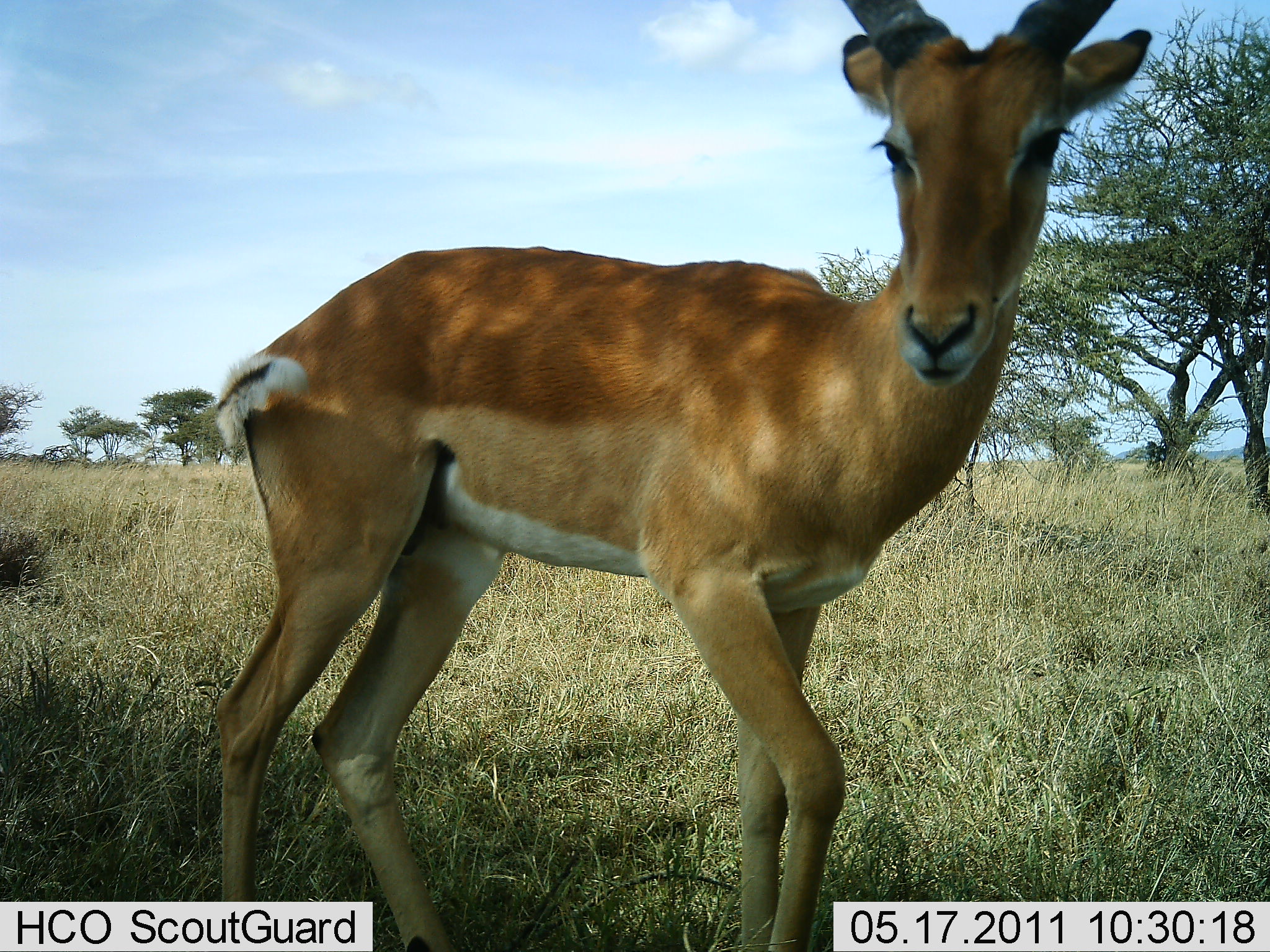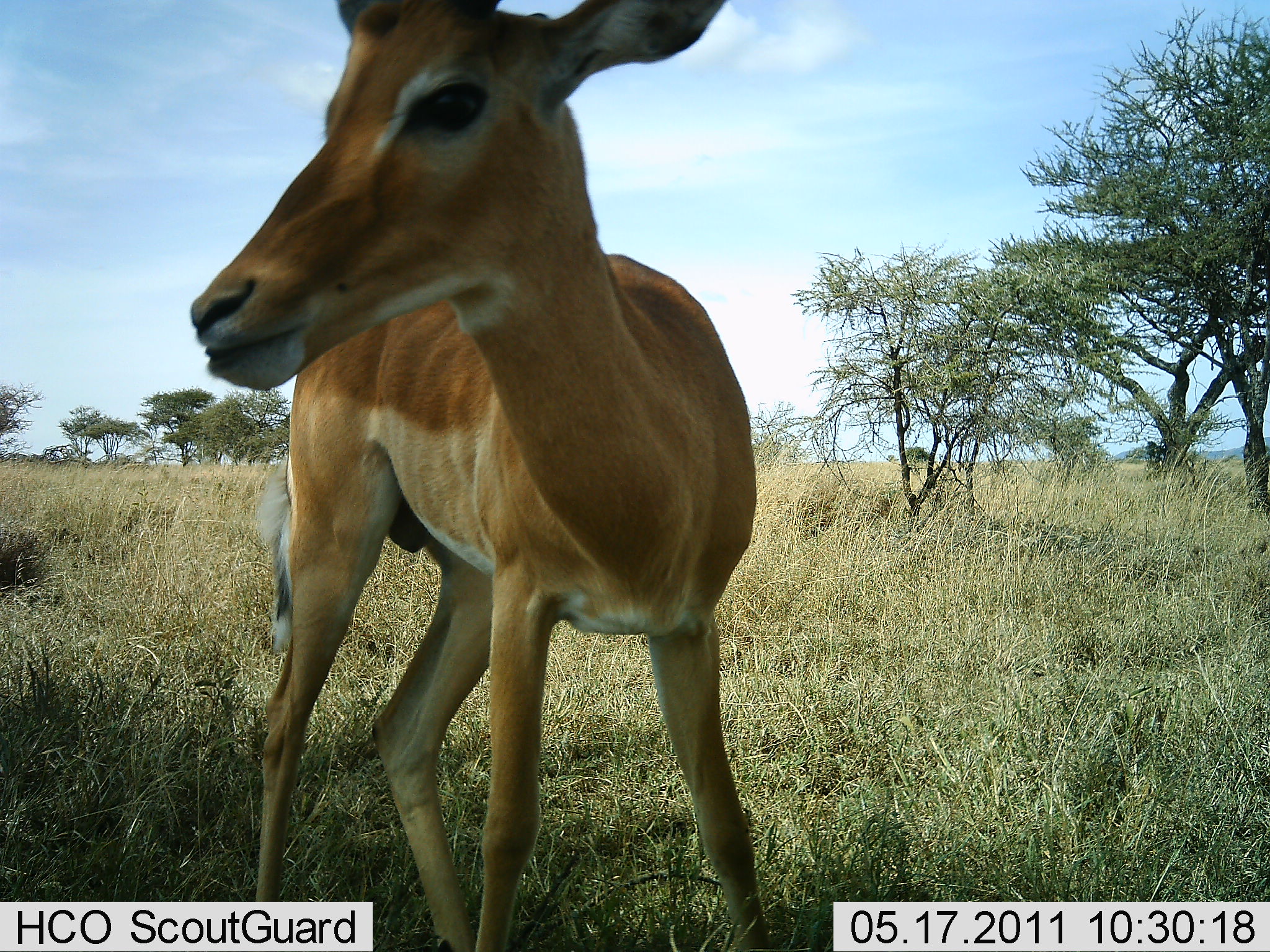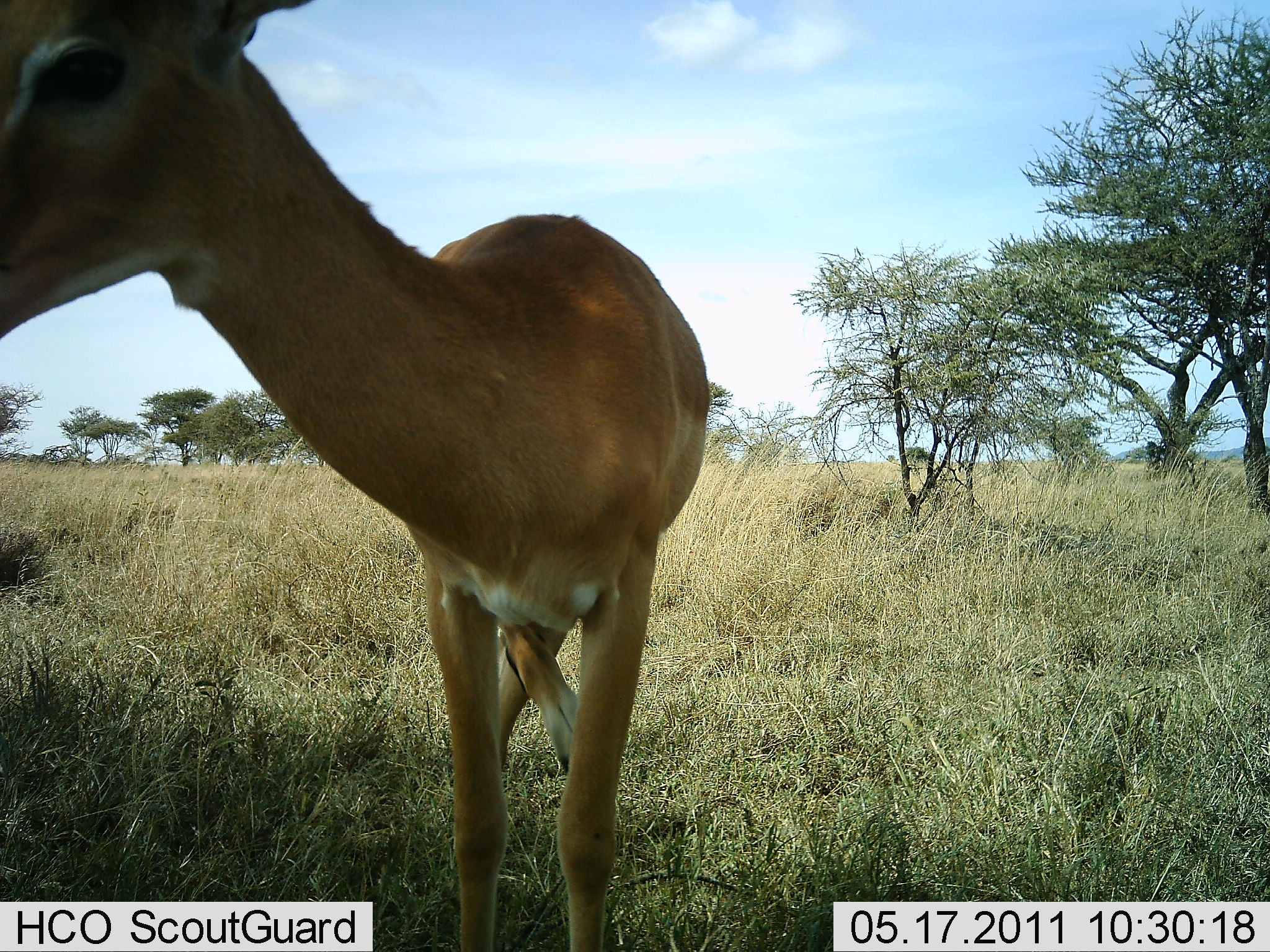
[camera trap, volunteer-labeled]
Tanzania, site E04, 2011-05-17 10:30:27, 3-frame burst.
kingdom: Animalia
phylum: Chordata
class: Mammalia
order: Artiodactyla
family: Bovidae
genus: Aepyceros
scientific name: Aepyceros melampus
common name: impala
Impala (Aepyceros melampus), count 1. Behavior (volunteer vote fractions): standing 58%, resting 0%, moving 42%, interacting 8%. Young present (vote fraction): 0%. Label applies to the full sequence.